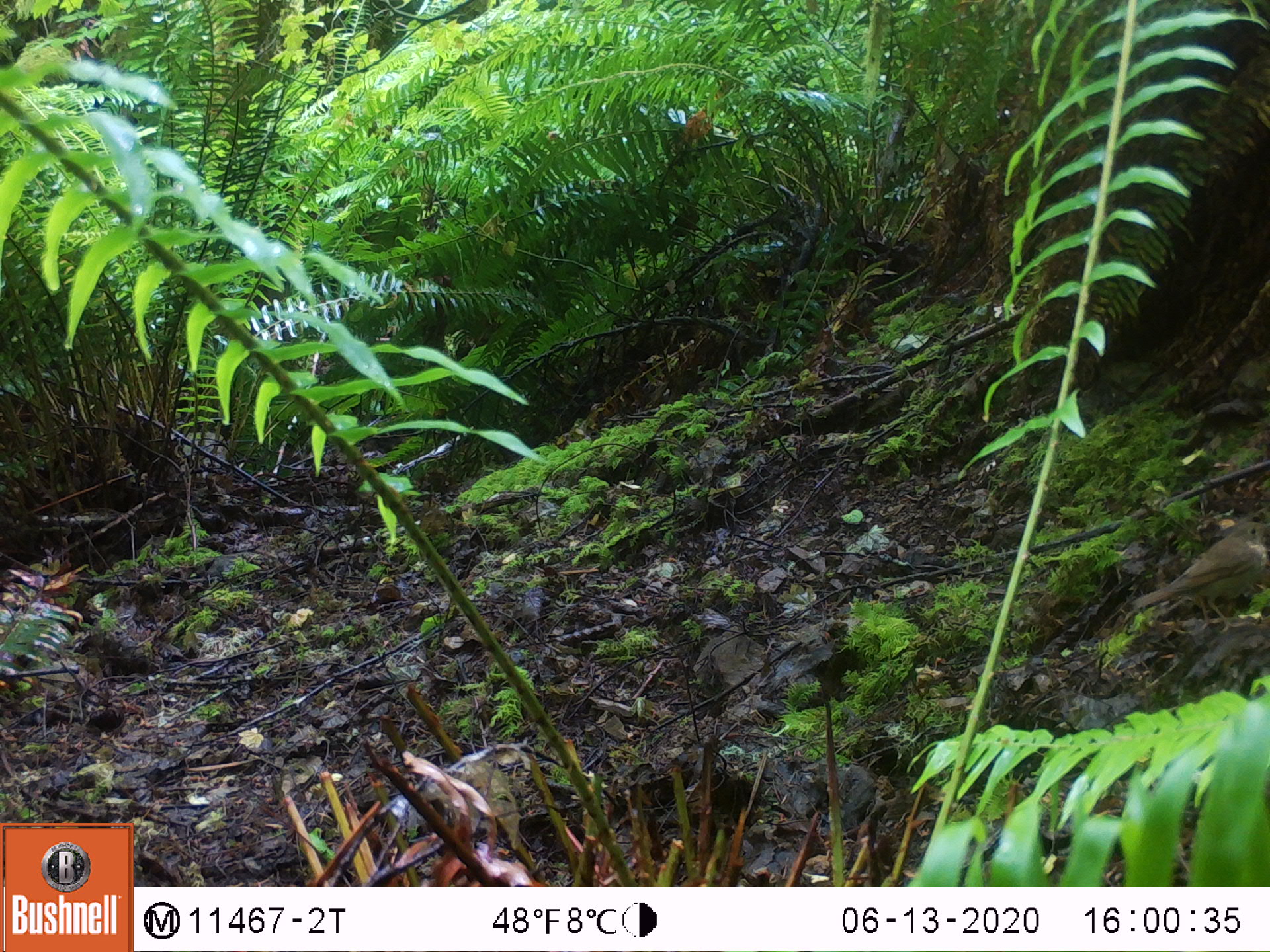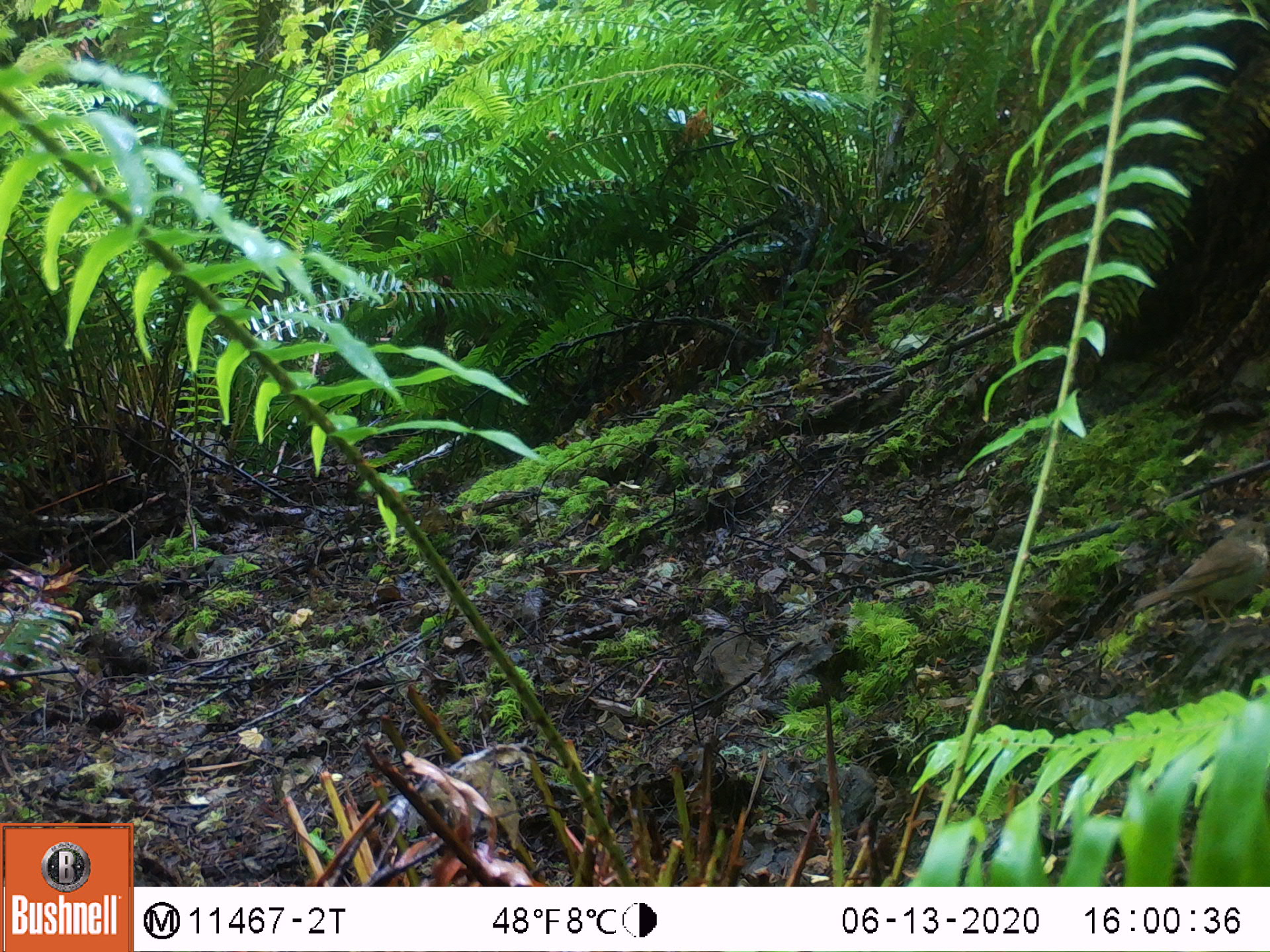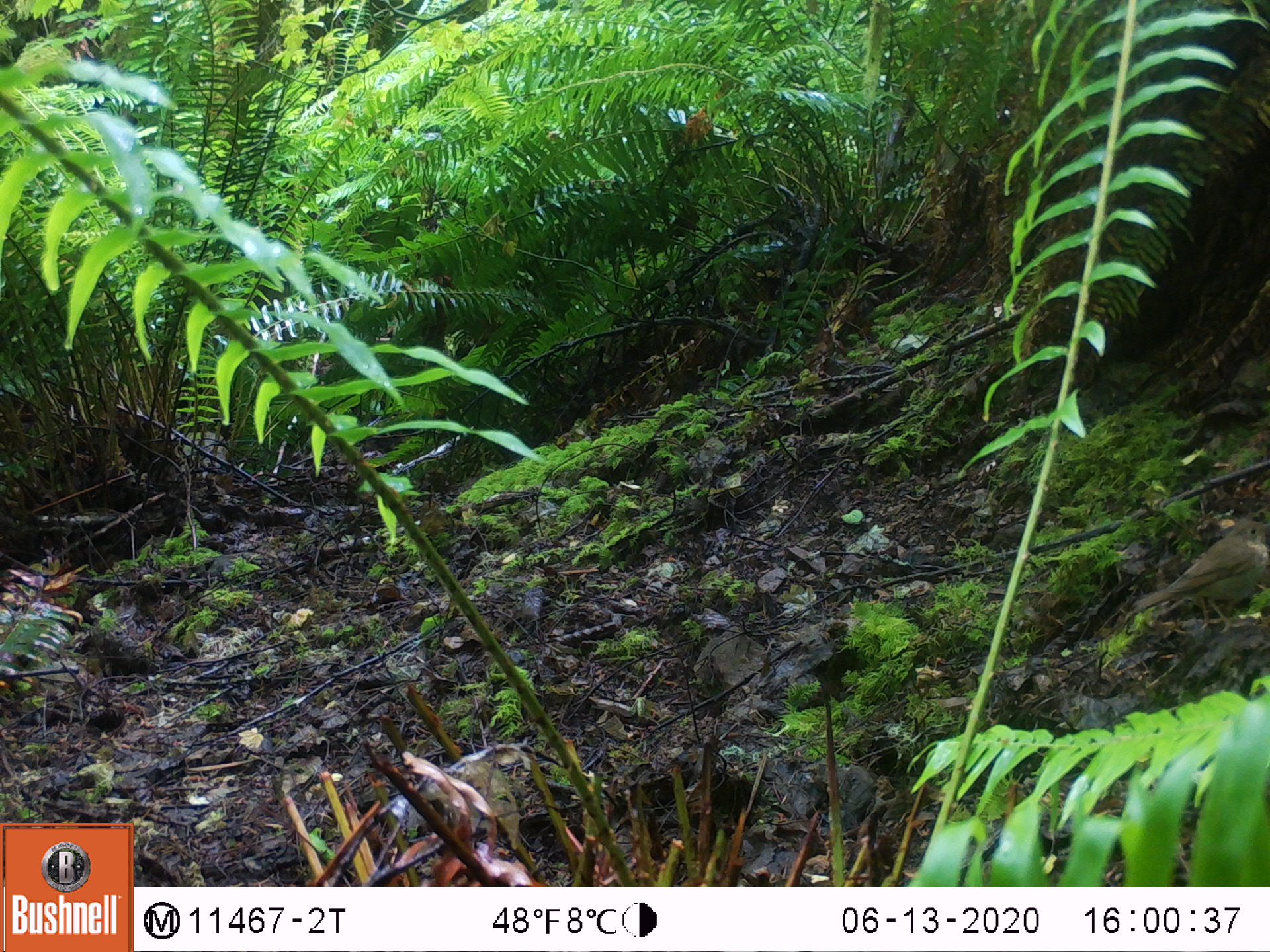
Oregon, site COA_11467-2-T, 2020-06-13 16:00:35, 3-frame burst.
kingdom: Animalia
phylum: Chordata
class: Aves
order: Passeriformes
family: Turdidae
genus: Catharus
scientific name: Catharus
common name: brown thrushes and nightingale-thrushes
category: catharus species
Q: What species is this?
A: Catharus species (brown thrushes and nightingale-thrushes) (Catharus).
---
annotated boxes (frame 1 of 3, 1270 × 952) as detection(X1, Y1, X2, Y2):
catharus species: detection(1129, 519, 1263, 622)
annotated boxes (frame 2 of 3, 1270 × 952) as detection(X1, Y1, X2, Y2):
catharus species: detection(1133, 509, 1263, 621)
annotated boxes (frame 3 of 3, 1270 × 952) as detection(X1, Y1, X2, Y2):
catharus species: detection(1128, 515, 1267, 625)